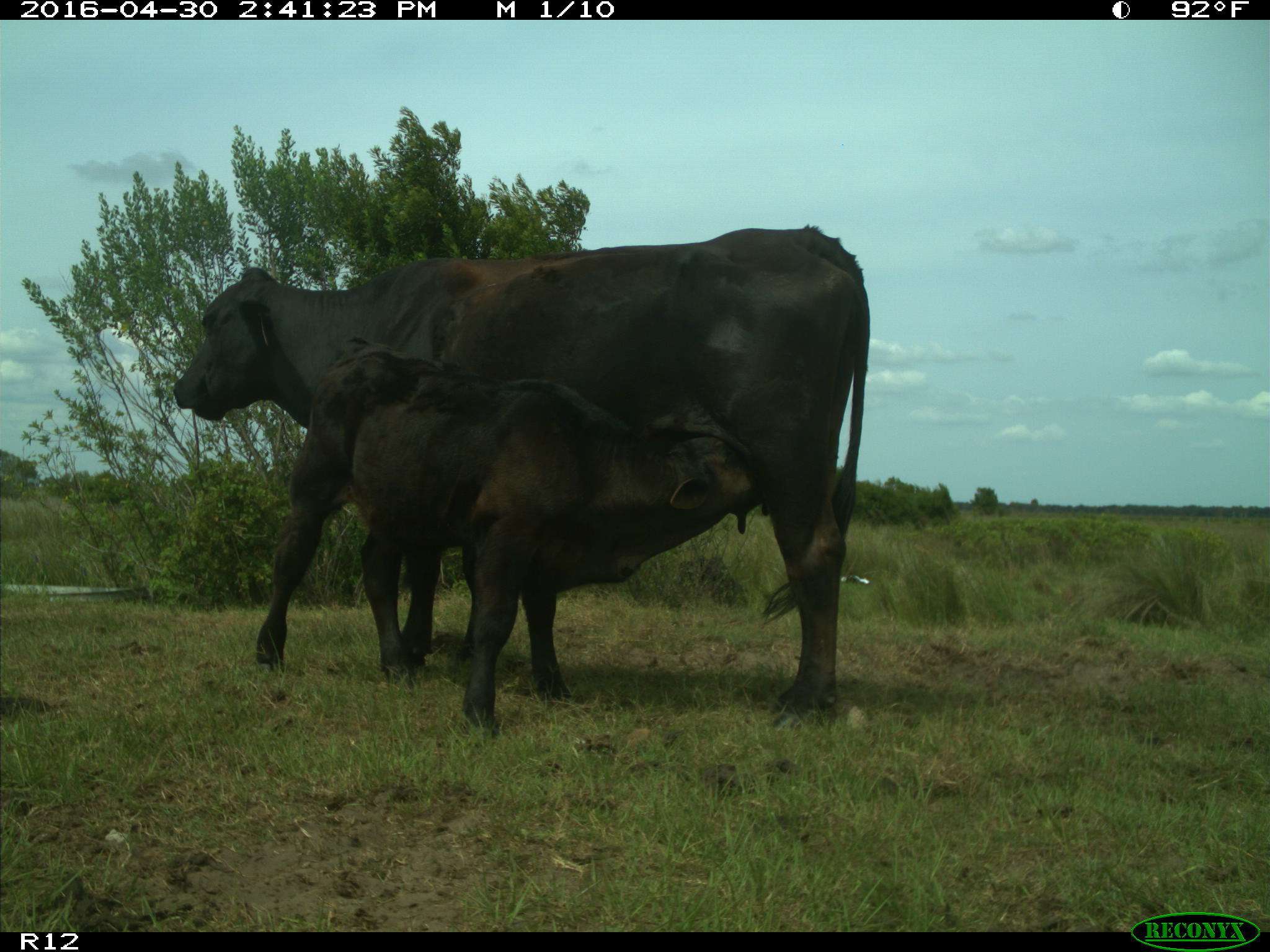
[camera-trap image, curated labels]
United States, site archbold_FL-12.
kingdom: Animalia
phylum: Chordata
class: Mammalia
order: Artiodactyla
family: Bovidae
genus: Bos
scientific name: Bos taurus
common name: domestic cow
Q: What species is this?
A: Bos taurus (domestic cow).